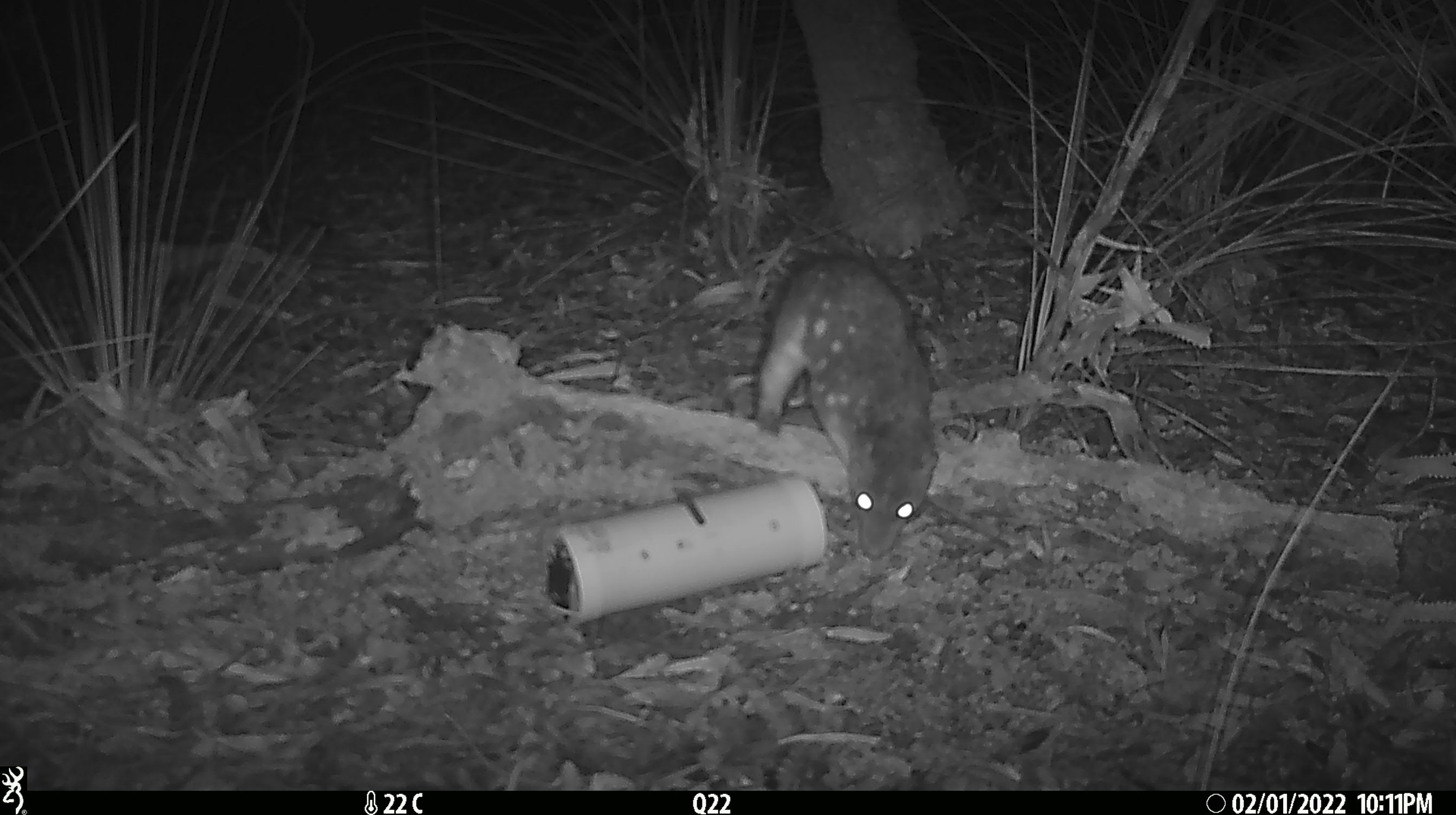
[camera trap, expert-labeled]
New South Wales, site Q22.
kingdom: Animalia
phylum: Chordata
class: Mammalia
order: Dasyuromorphia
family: Dasyuridae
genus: Dasyurus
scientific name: Dasyurus maculatus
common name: spotted-tailed quoll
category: quoll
Quoll (spotted-tailed quoll) (Dasyurus maculatus).